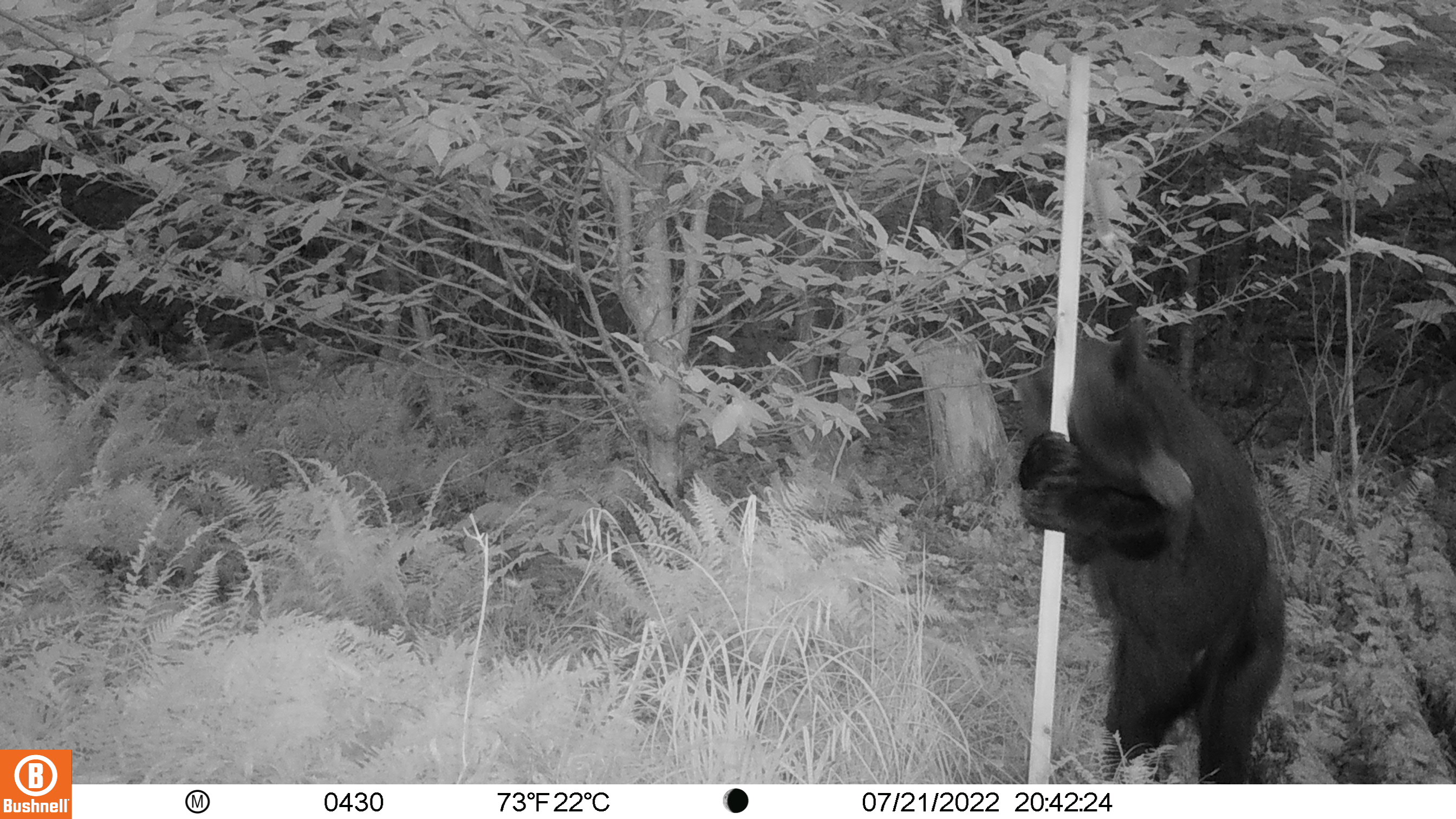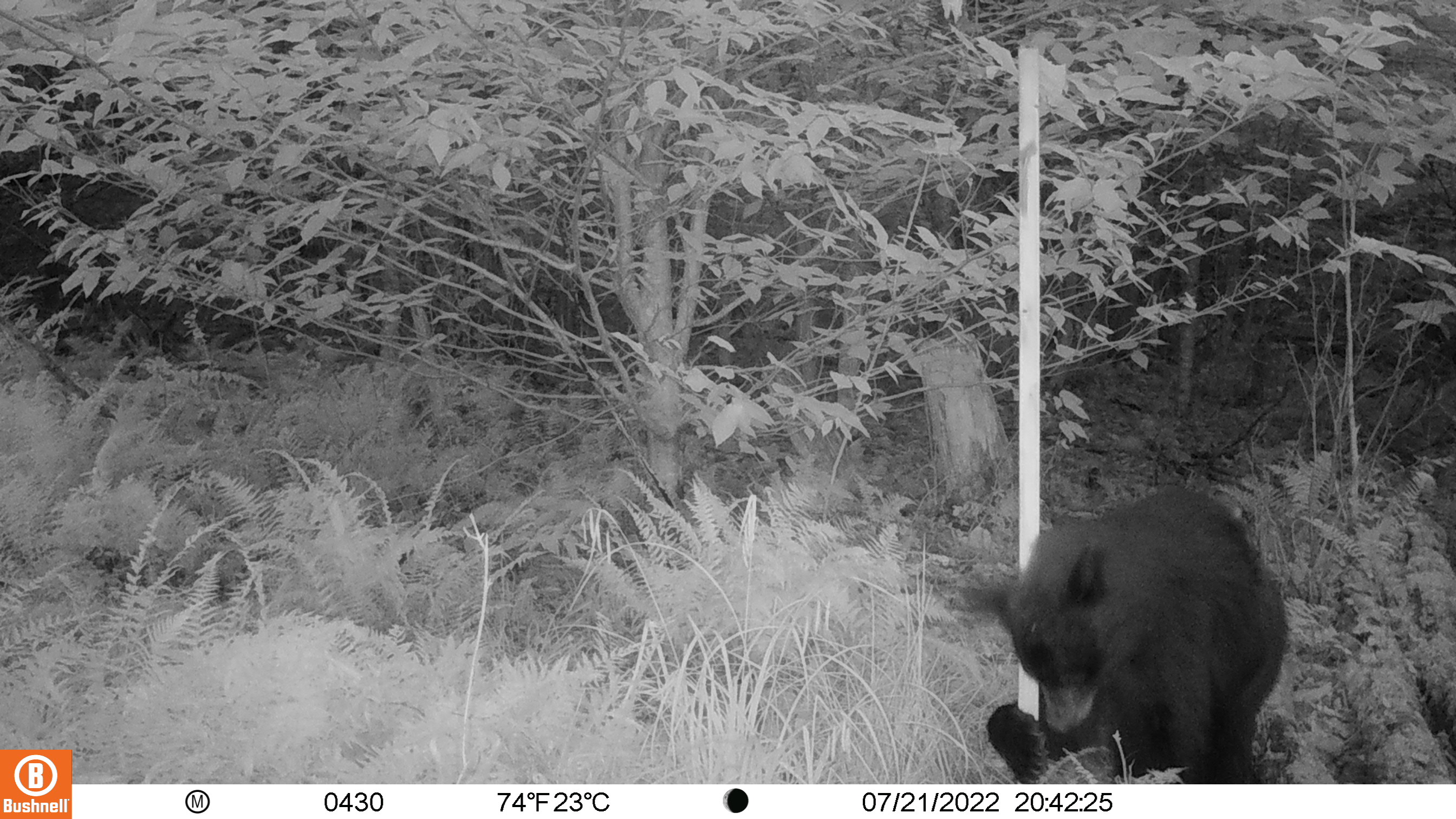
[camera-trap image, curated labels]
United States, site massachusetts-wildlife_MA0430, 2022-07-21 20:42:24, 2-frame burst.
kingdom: Animalia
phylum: Chordata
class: Mammalia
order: Carnivora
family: Ursidae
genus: Ursus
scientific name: Ursus americanus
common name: black bear